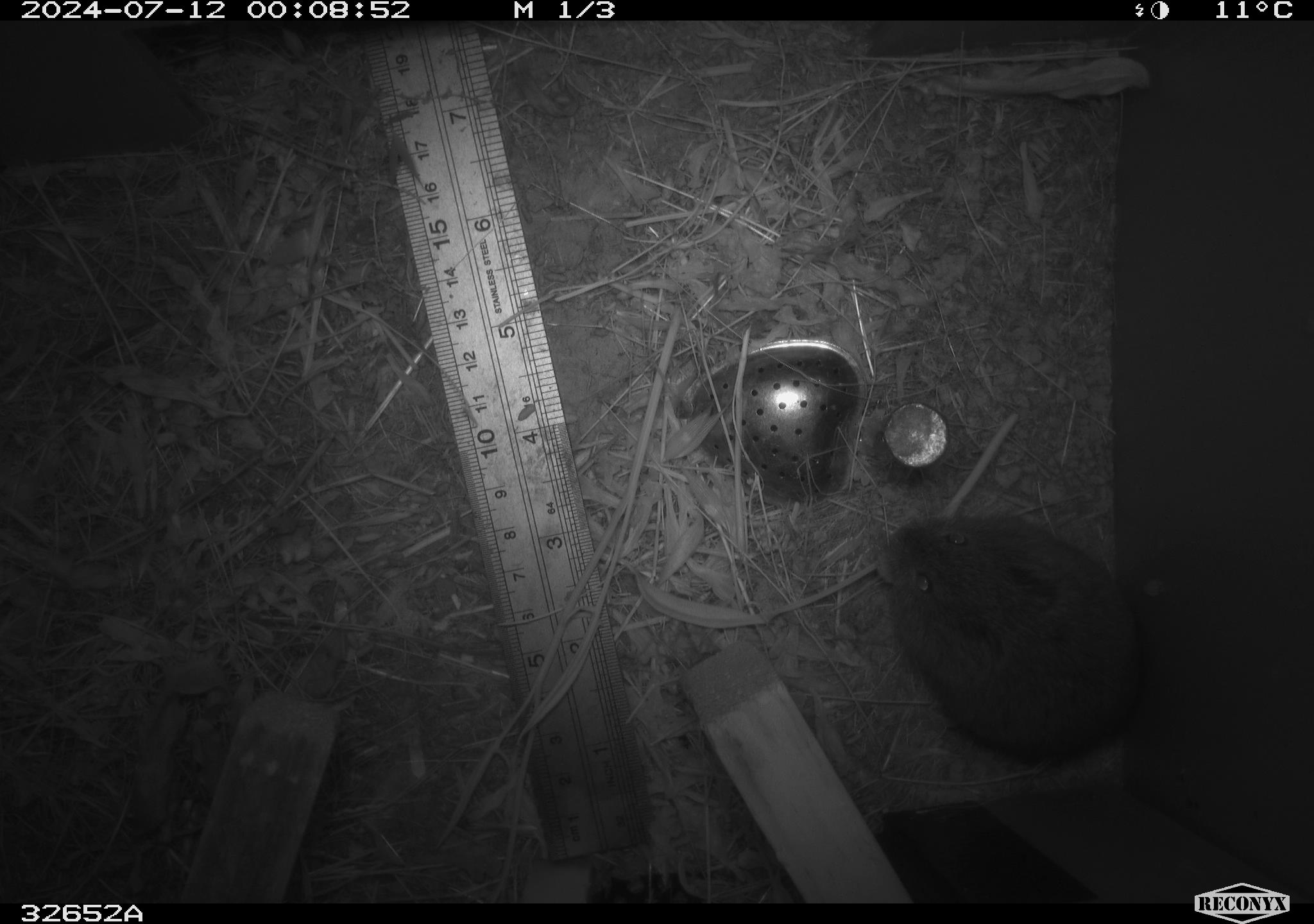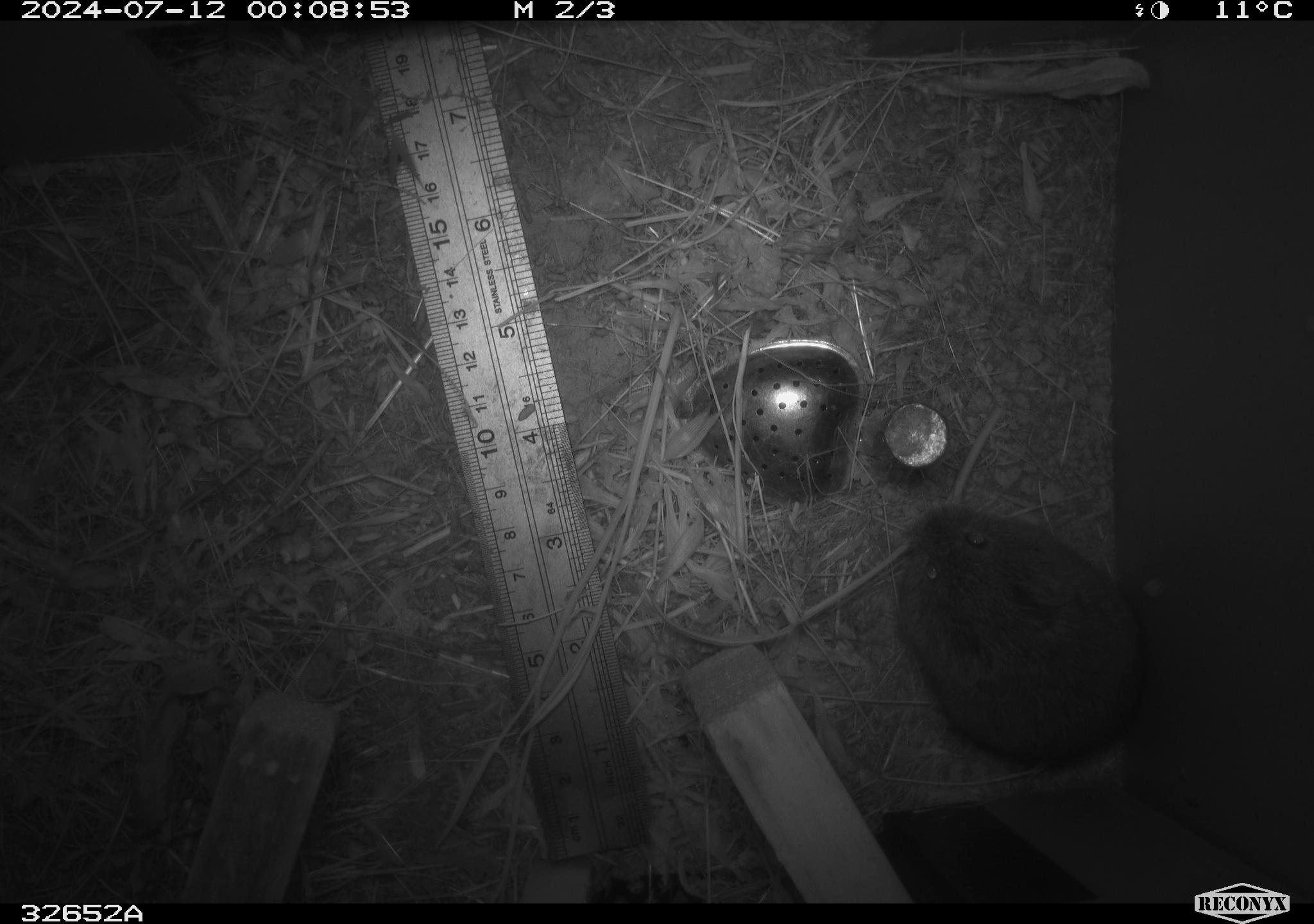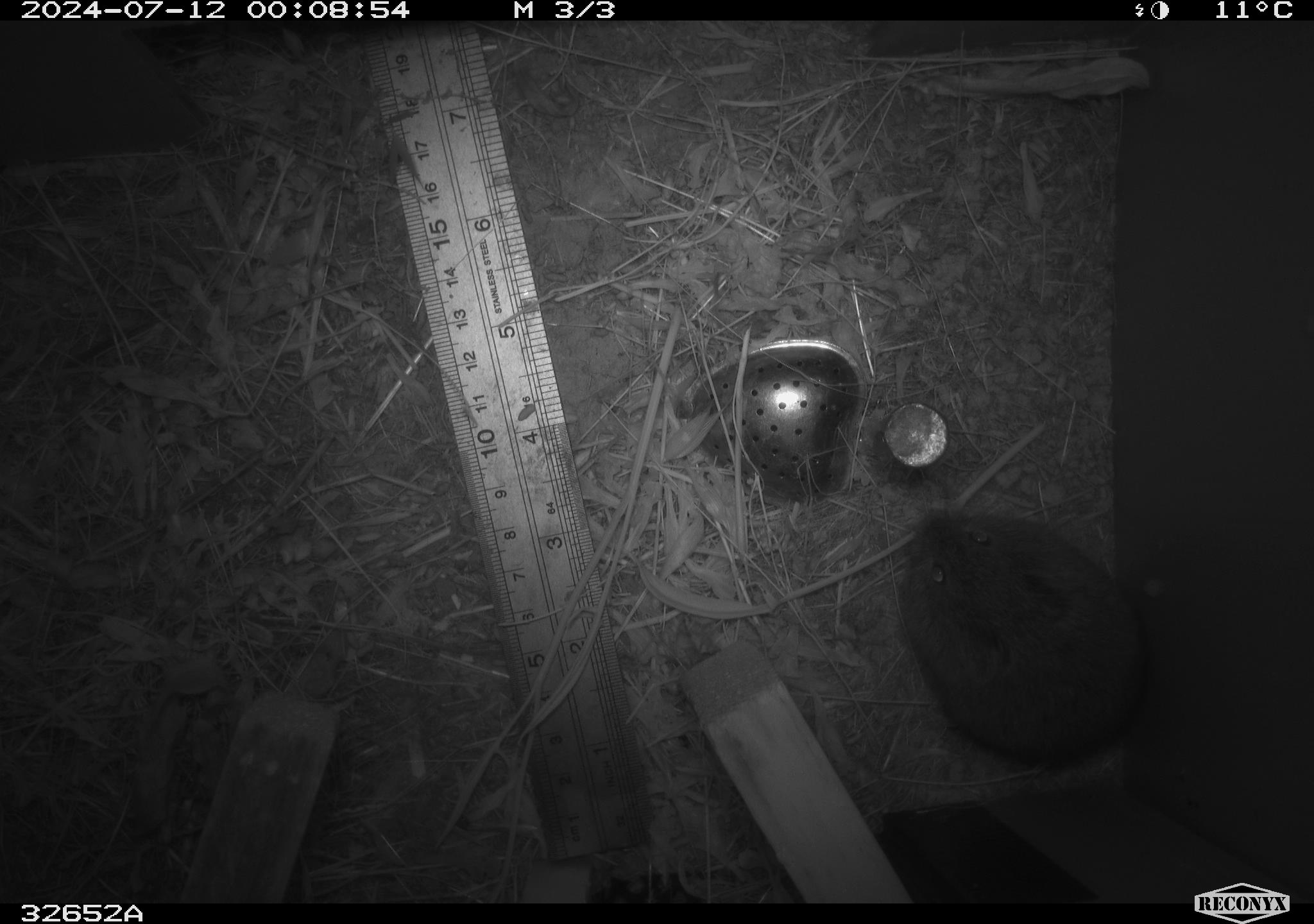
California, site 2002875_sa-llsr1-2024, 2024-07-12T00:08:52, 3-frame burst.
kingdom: Animalia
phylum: Chordata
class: Mammalia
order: Rodentia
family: Cricetidae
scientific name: Arvicolinae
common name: voles, lemmings, and muskrats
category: arvicolinae subfamily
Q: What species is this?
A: Arvicolinae subfamily (voles, lemmings, and muskrats) (Arvicolinae).